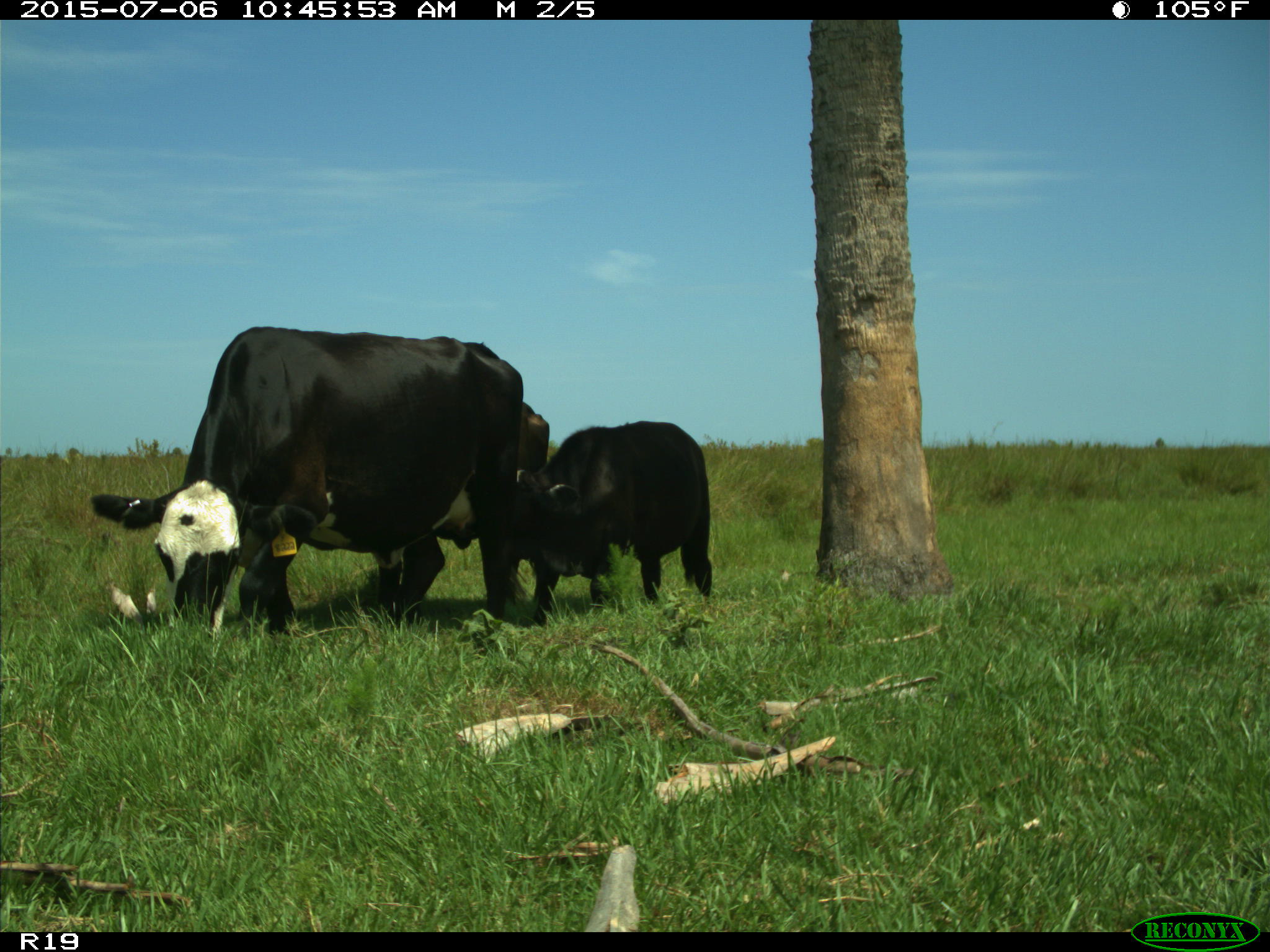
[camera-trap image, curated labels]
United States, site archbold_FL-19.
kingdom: Animalia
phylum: Chordata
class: Mammalia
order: Artiodactyla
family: Bovidae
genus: Bos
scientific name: Bos taurus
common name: domestic cow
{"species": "Bos taurus (domestic cow)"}